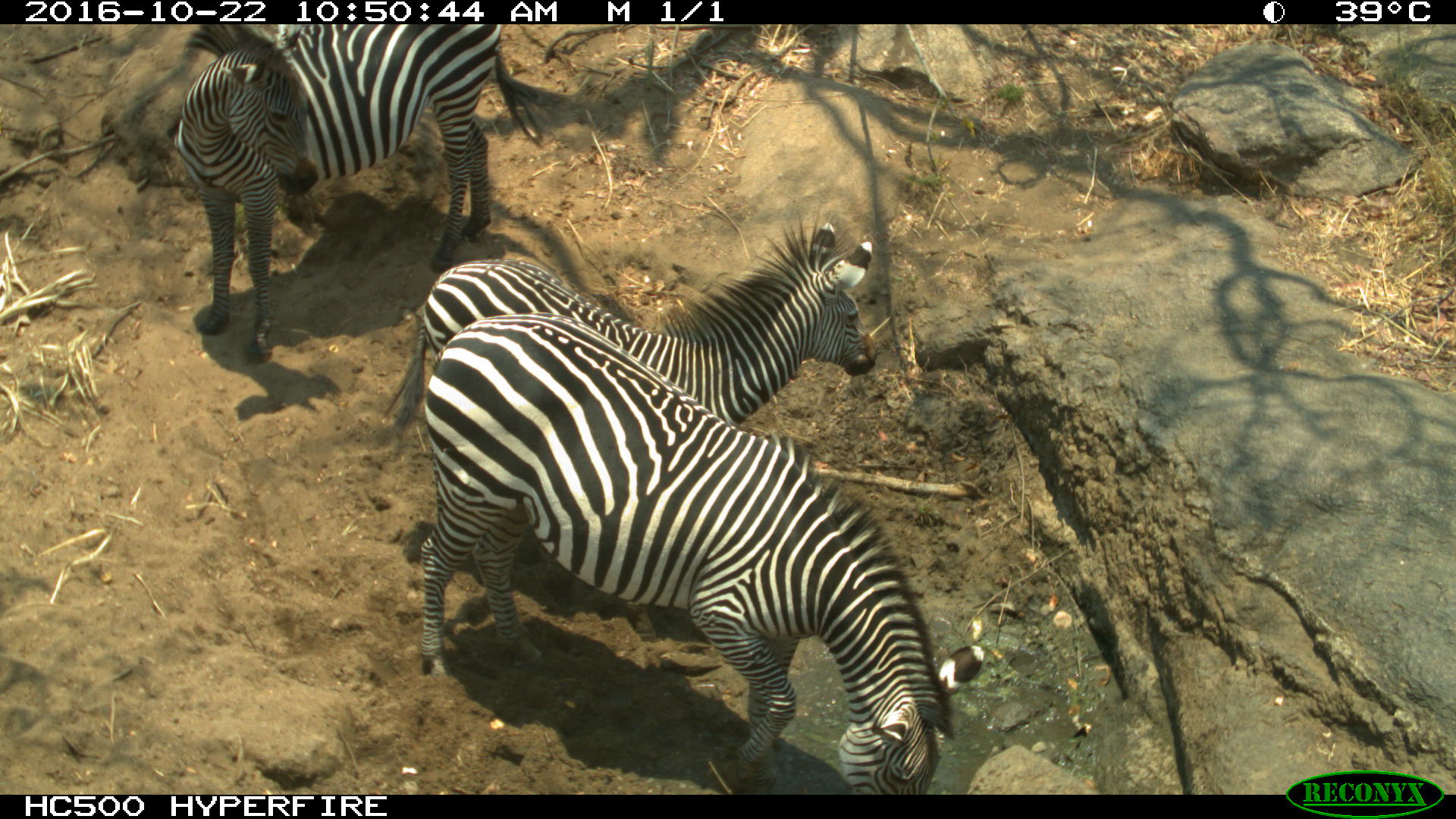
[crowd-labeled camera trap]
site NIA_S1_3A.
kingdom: Animalia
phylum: Chordata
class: Mammalia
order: Perissodactyla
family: Equidae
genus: Equus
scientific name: Equus quagga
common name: plains zebra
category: zebraplains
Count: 3.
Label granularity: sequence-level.